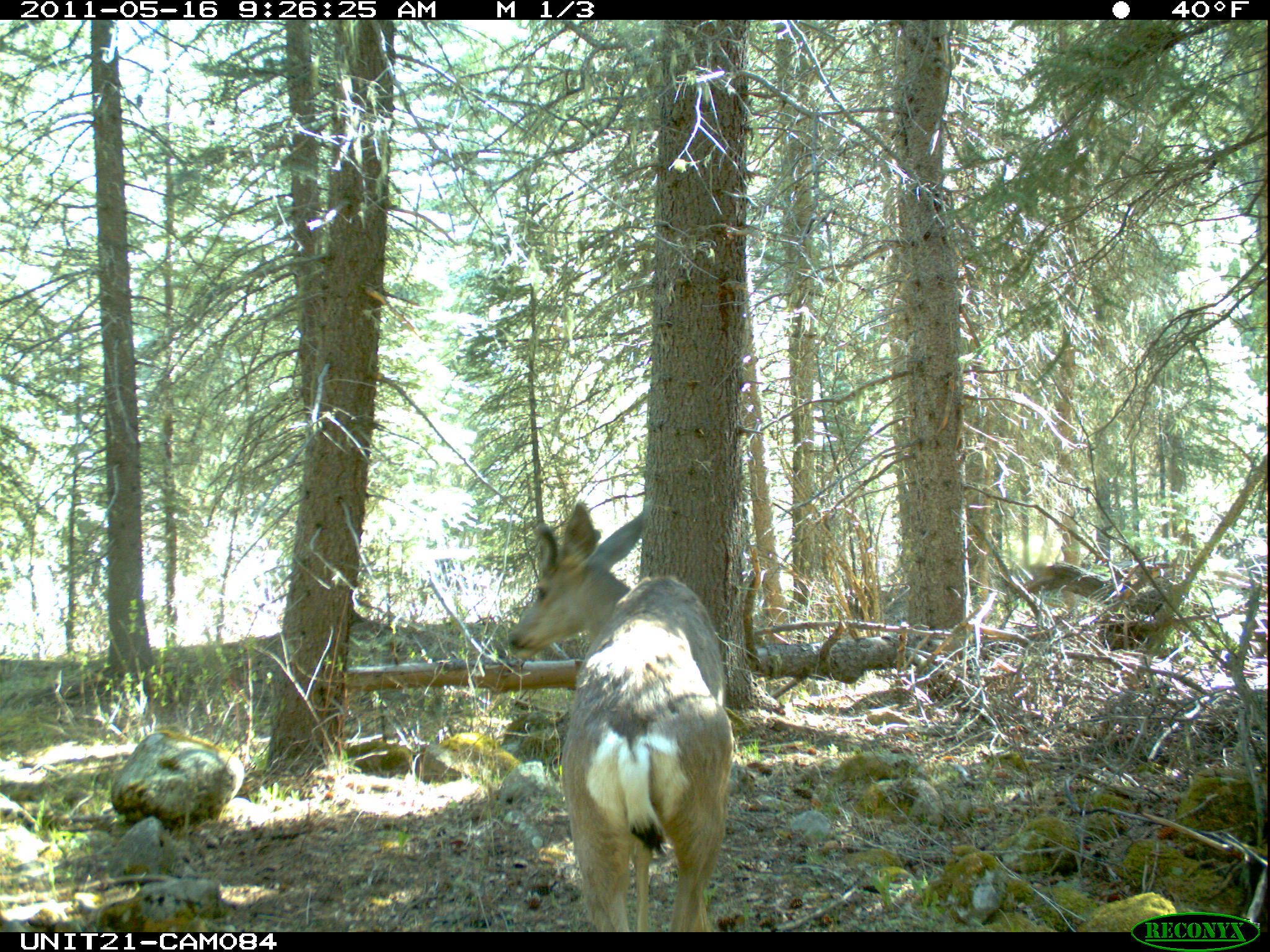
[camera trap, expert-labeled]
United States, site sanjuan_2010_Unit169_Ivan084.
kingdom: Animalia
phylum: Chordata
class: Mammalia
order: Artiodactyla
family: Cervidae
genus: Odocoileus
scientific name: Odocoileus hemionus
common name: mule deer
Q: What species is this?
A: Odocoileus hemionus (mule deer).